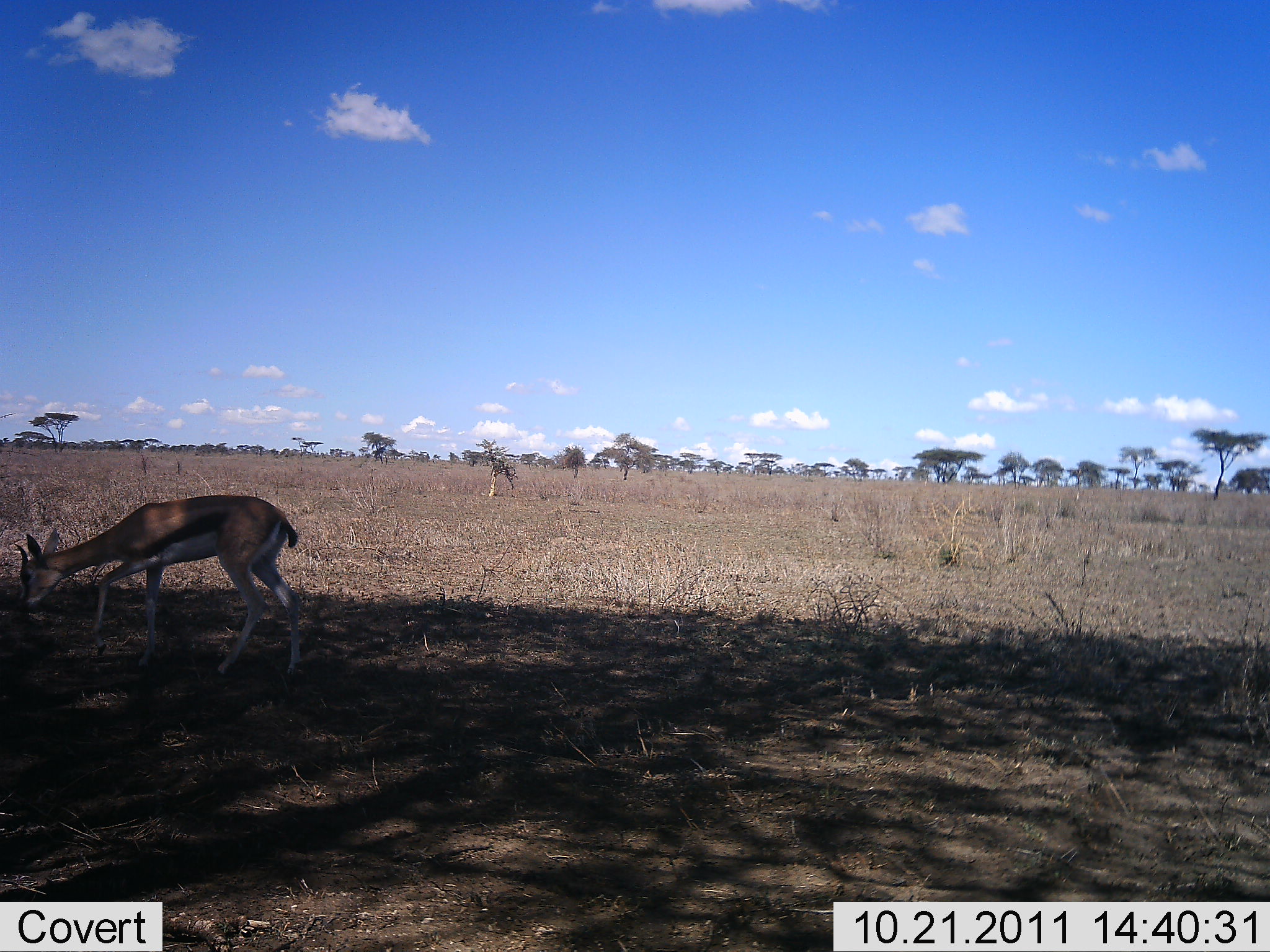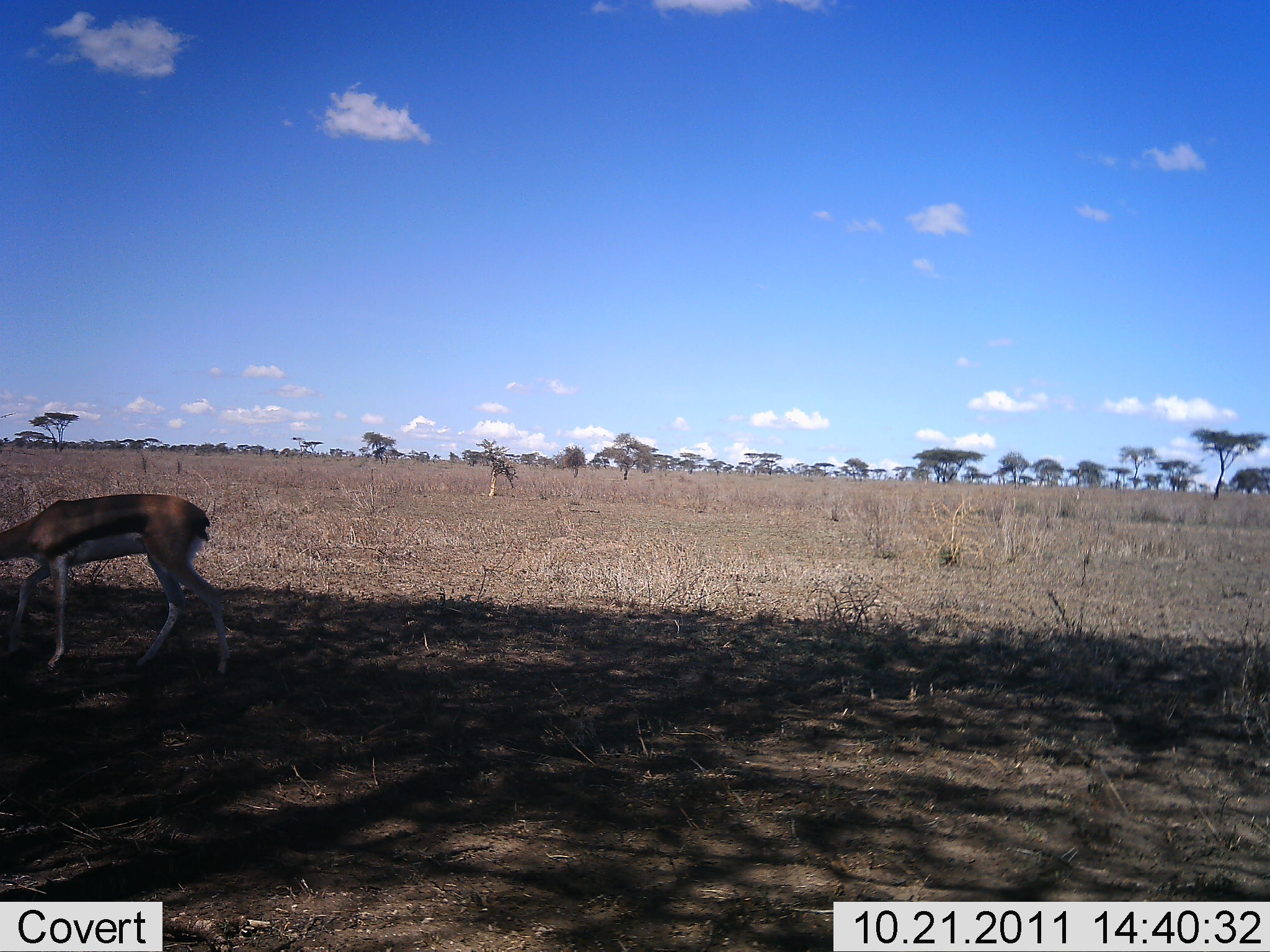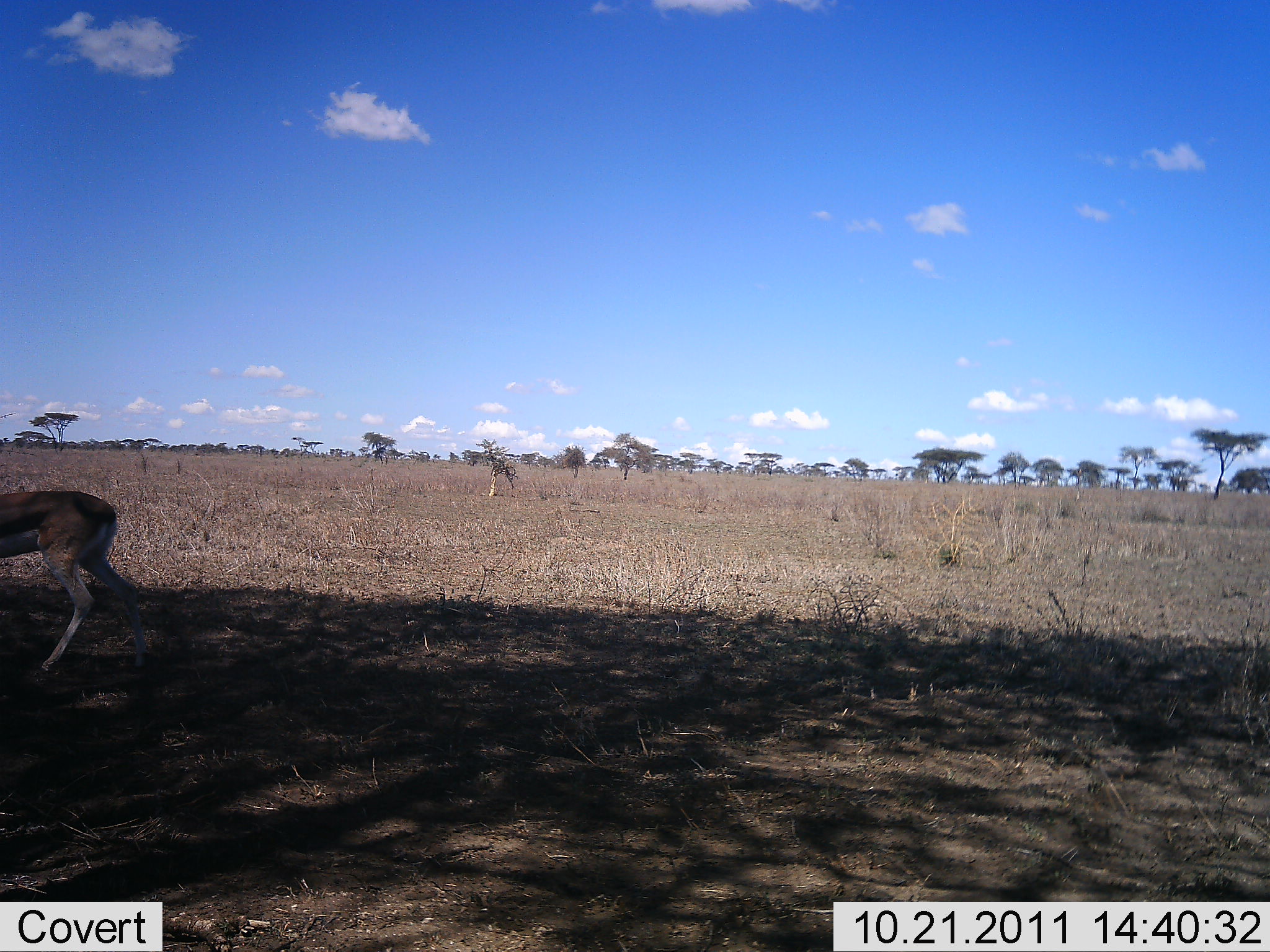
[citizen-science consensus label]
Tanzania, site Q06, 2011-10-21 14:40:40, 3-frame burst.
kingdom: Animalia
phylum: Chordata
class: Mammalia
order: Artiodactyla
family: Bovidae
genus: Eudorcas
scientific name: Eudorcas thomsonii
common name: thomson's gazelle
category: gazellethomsons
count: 1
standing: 0%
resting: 0%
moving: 55%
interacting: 0%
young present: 0%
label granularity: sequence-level